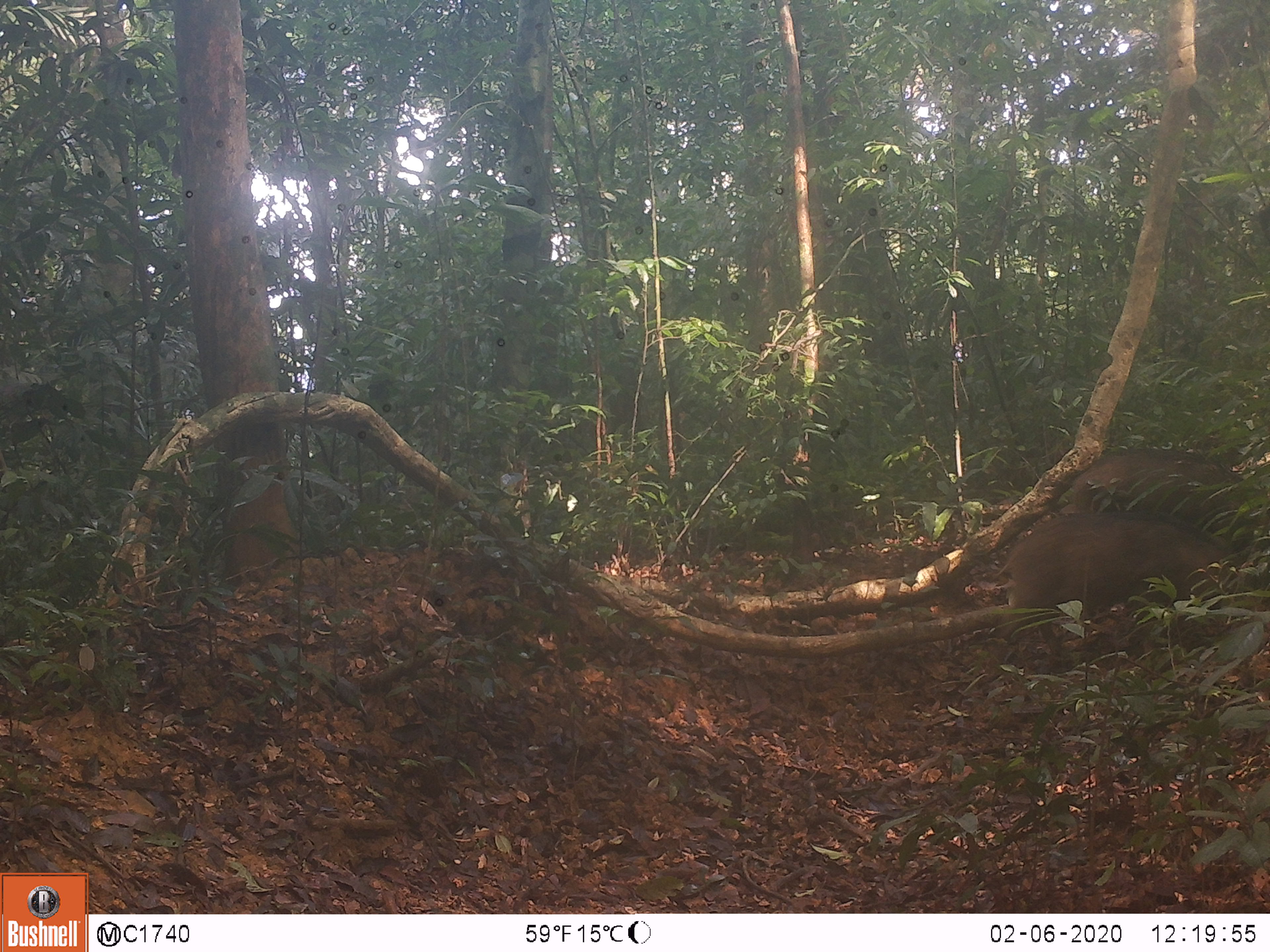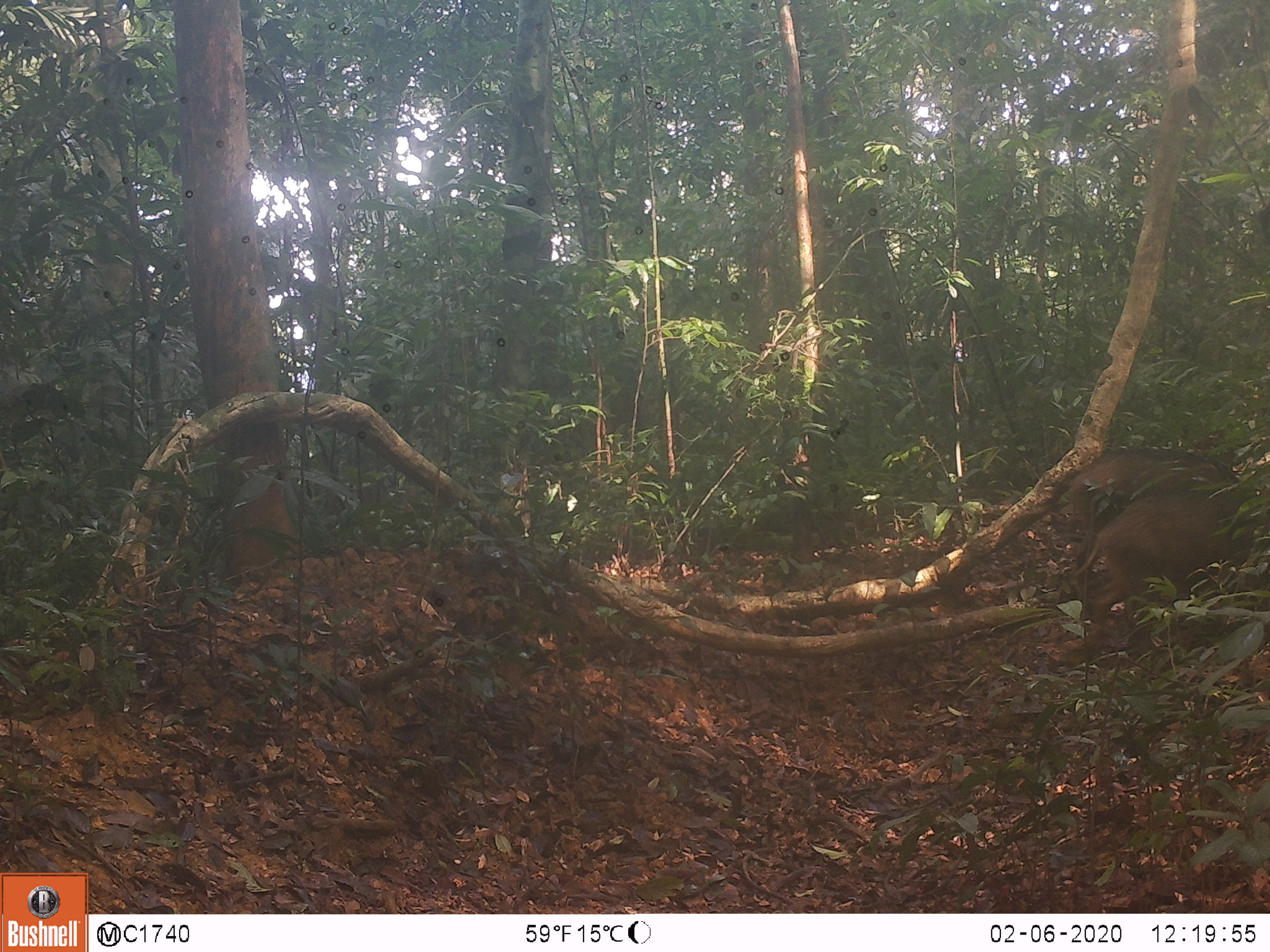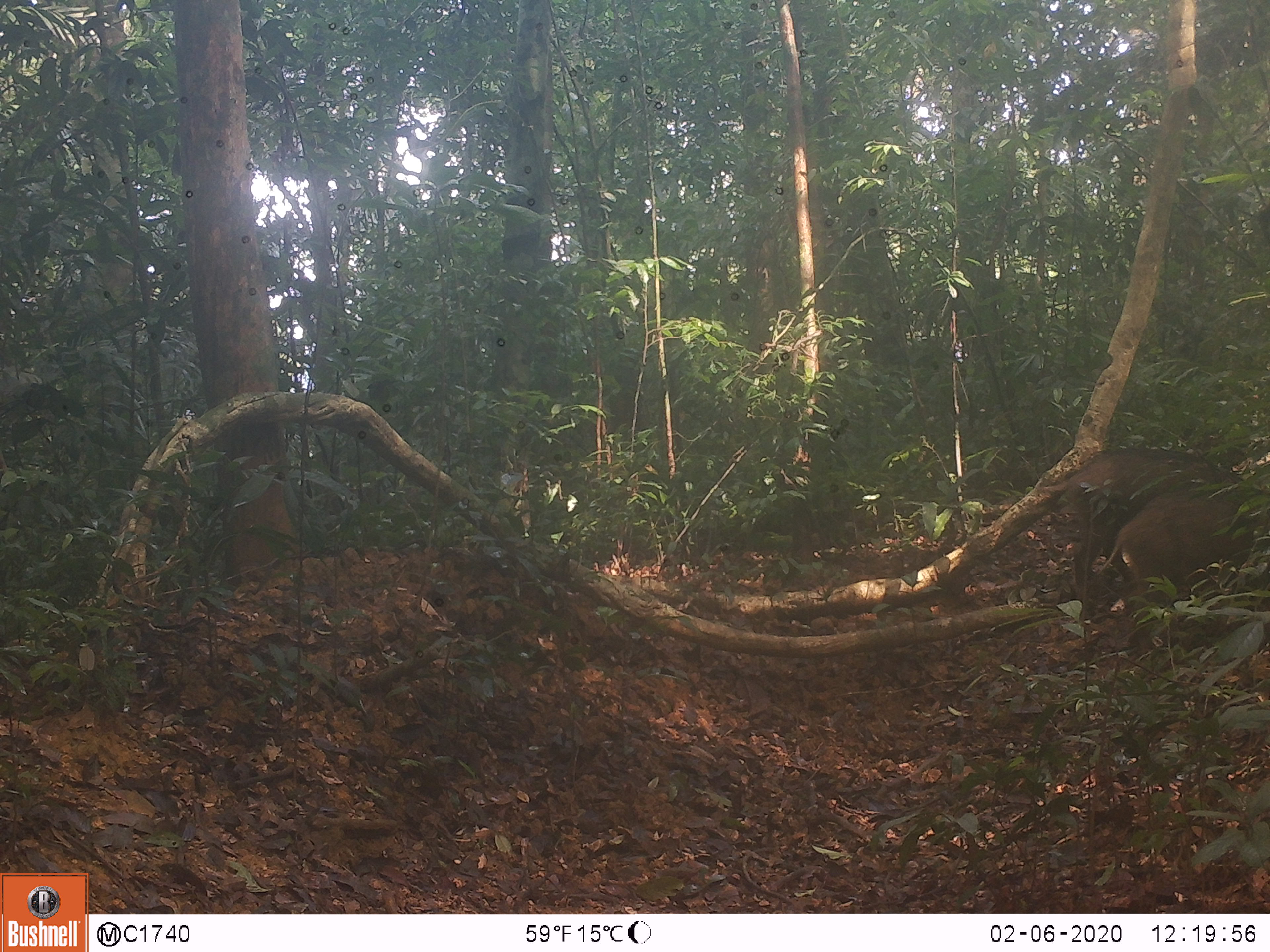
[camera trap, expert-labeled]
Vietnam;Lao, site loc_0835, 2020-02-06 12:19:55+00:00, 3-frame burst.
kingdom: Animalia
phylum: Chordata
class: Mammalia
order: Artiodactyla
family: Suidae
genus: Sus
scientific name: Sus scrofa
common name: eurasian wild pig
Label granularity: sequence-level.